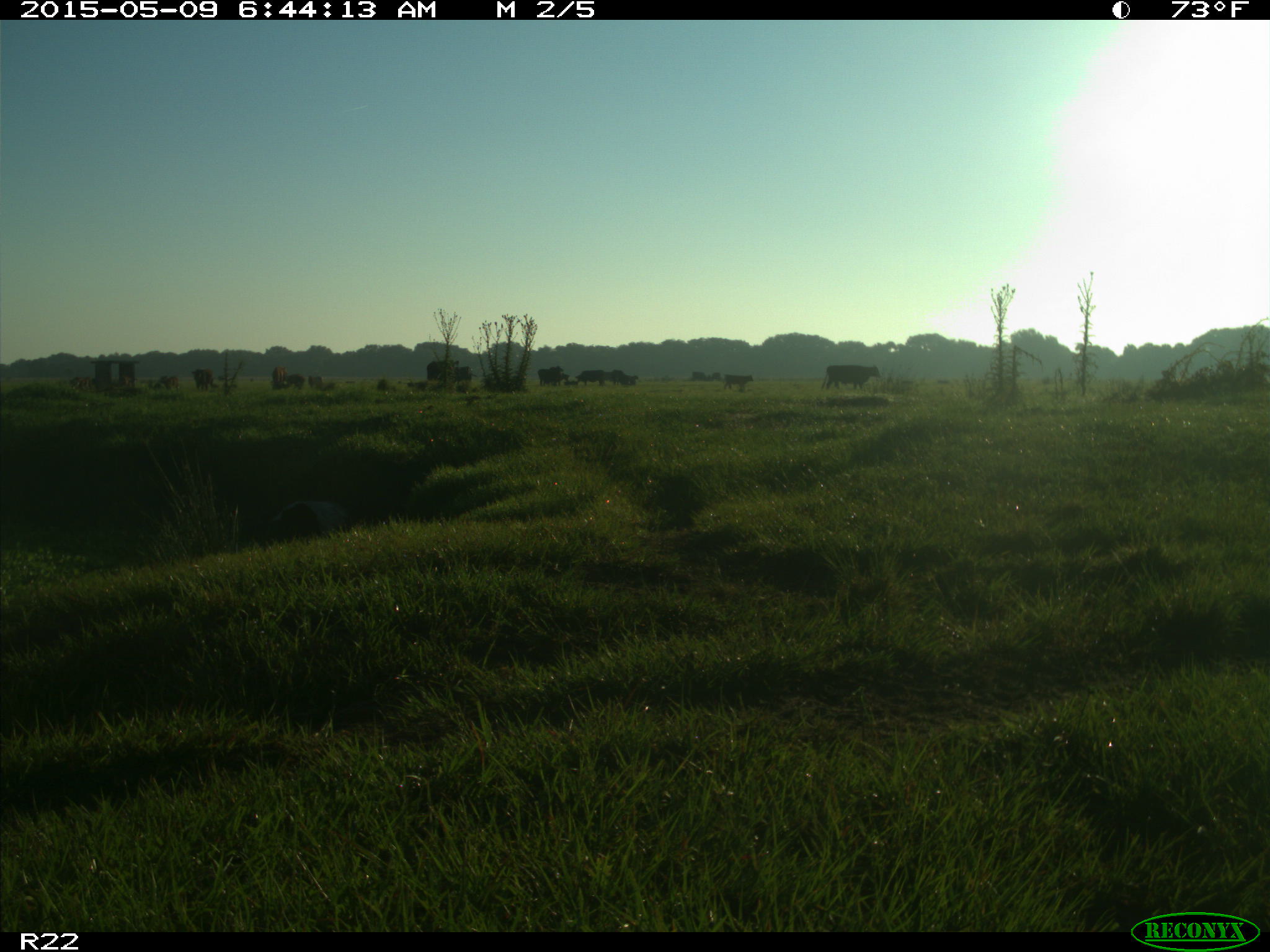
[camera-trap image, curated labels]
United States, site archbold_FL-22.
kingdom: Animalia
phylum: Chordata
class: Mammalia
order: Artiodactyla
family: Bovidae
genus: Bos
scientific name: Bos taurus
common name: domestic cow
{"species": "Bos taurus (domestic cow)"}